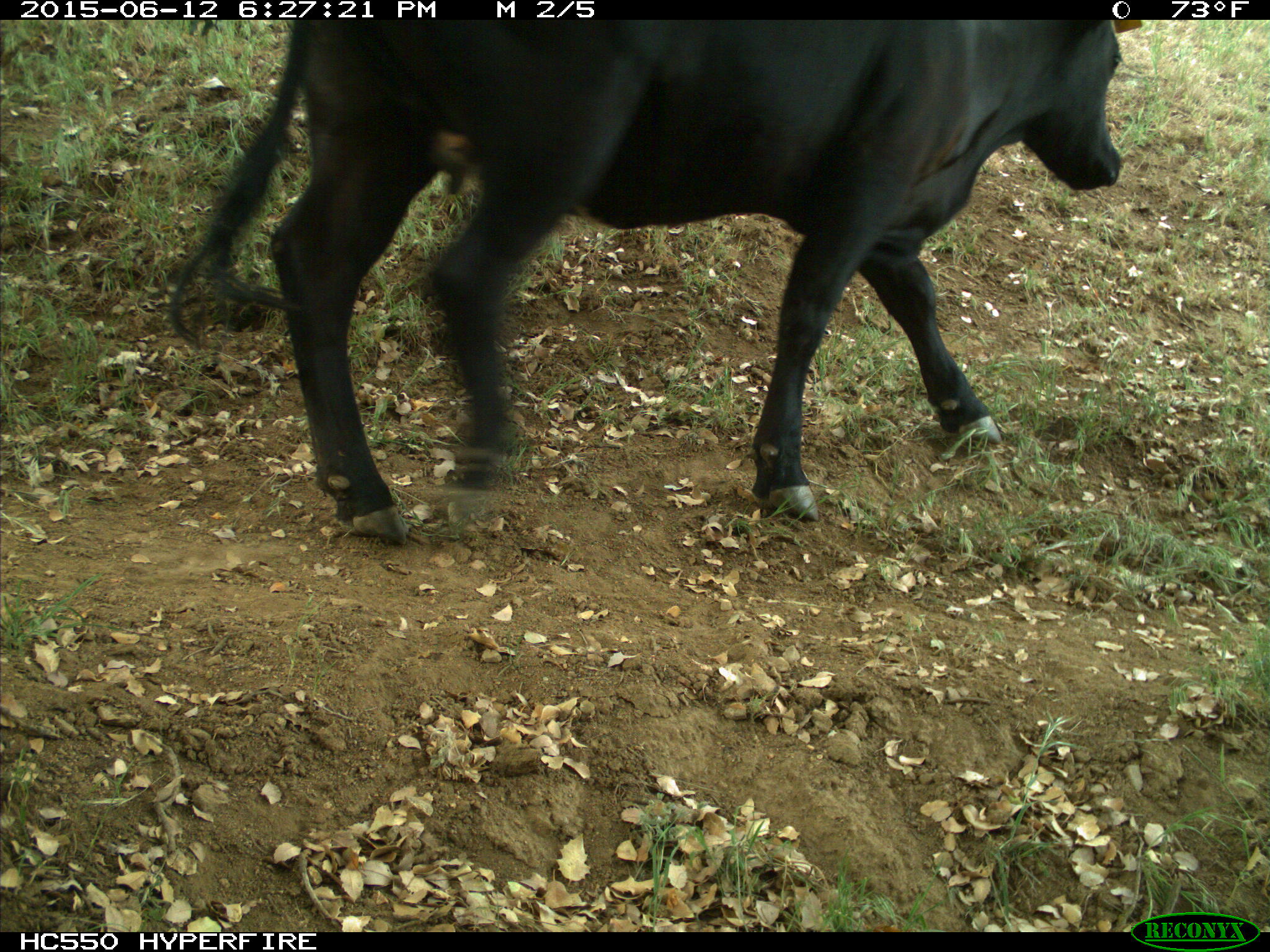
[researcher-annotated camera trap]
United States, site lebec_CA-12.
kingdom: Animalia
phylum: Chordata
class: Mammalia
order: Artiodactyla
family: Bovidae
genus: Bos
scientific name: Bos taurus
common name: domestic cow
Bos taurus (domestic cow).